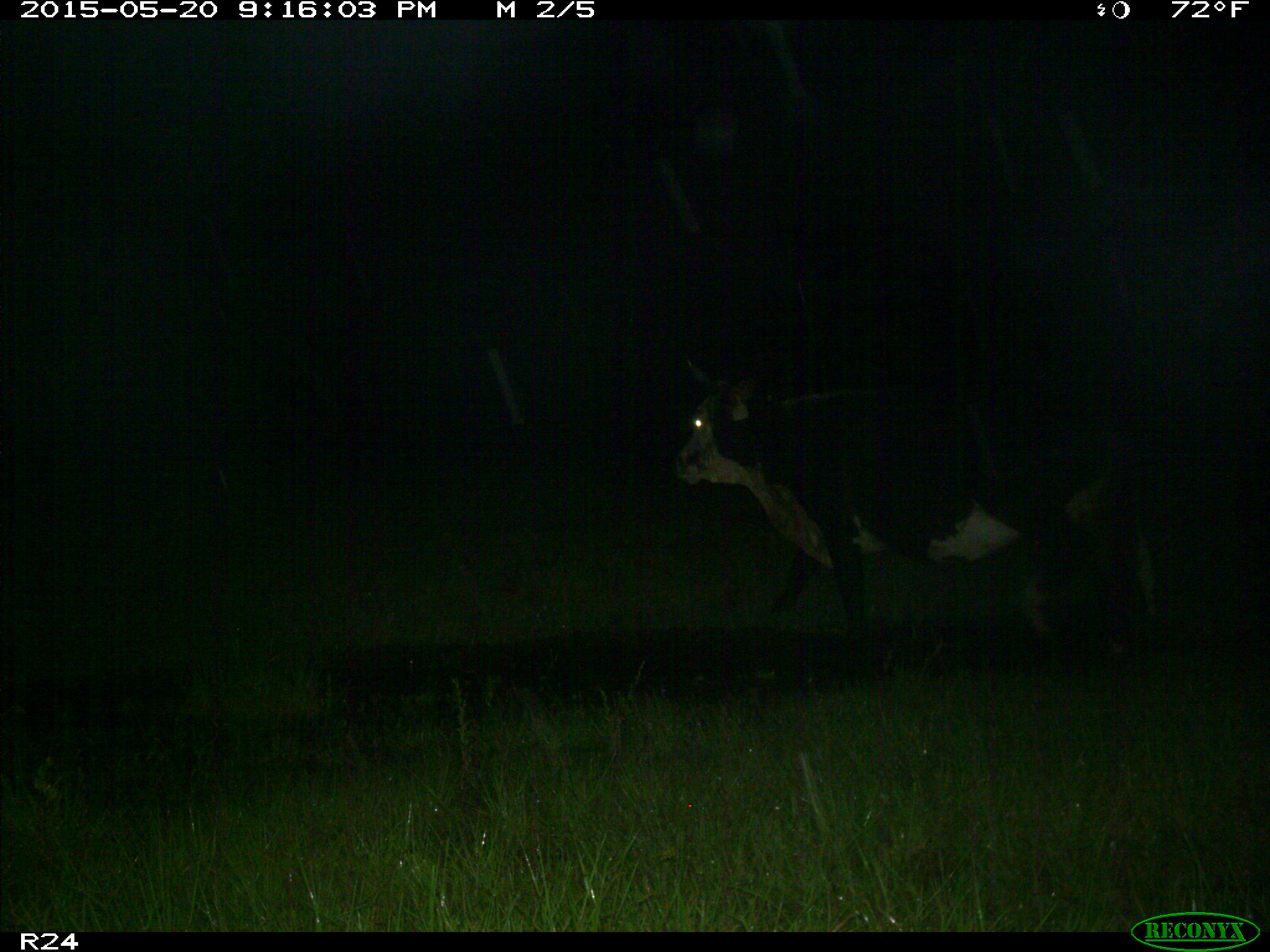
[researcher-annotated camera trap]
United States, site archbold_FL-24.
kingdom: Animalia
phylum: Chordata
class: Mammalia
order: Artiodactyla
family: Bovidae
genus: Bos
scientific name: Bos taurus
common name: domestic cow